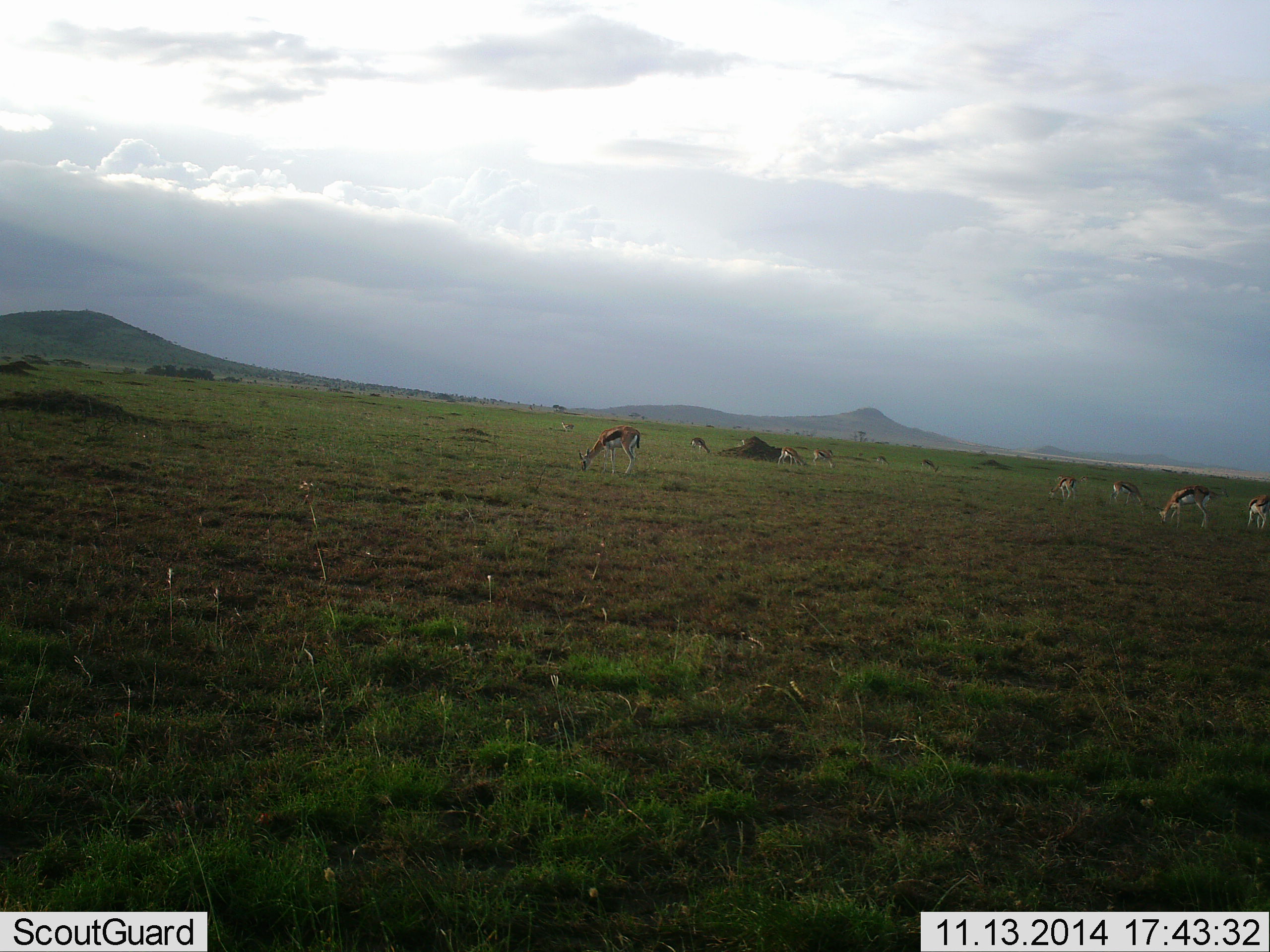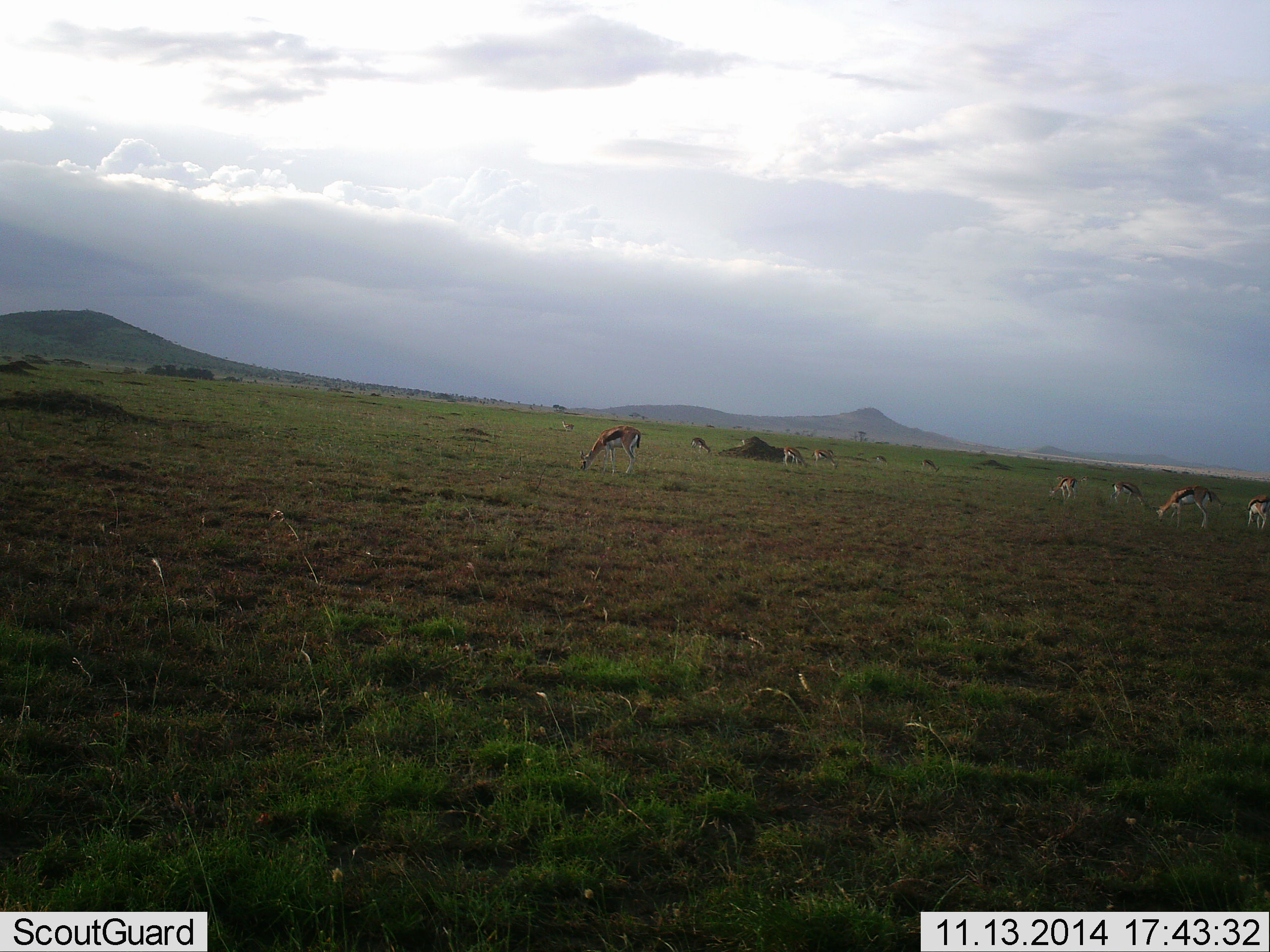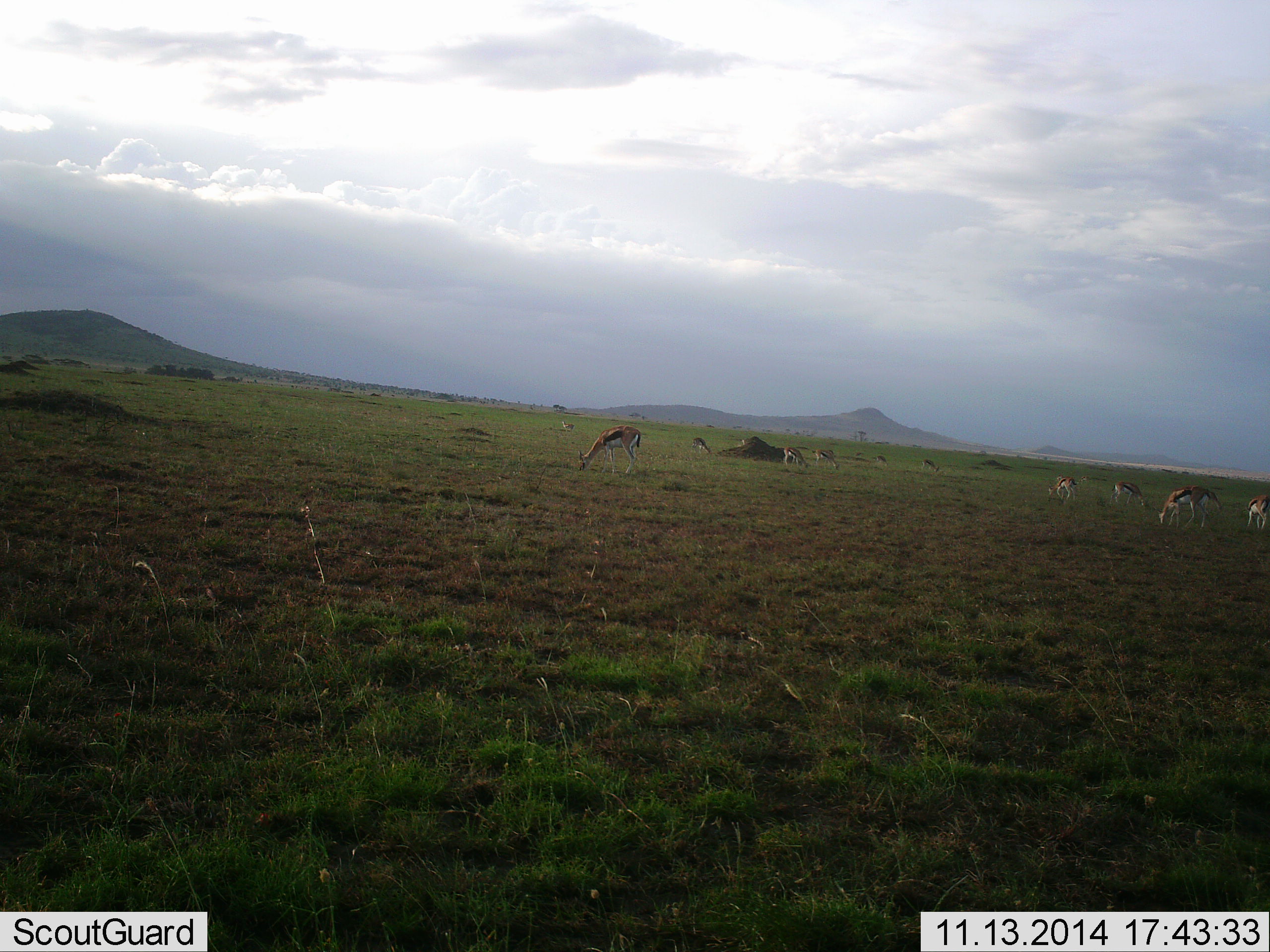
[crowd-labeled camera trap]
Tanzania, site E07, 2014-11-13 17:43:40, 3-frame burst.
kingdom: Animalia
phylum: Chordata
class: Mammalia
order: Artiodactyla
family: Bovidae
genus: Eudorcas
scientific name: Eudorcas thomsonii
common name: thomson's gazelle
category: gazellethomsons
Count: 11-50.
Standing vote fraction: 10%.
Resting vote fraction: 10%.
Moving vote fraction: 10%.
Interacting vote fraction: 0%.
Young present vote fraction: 0%.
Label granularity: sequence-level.